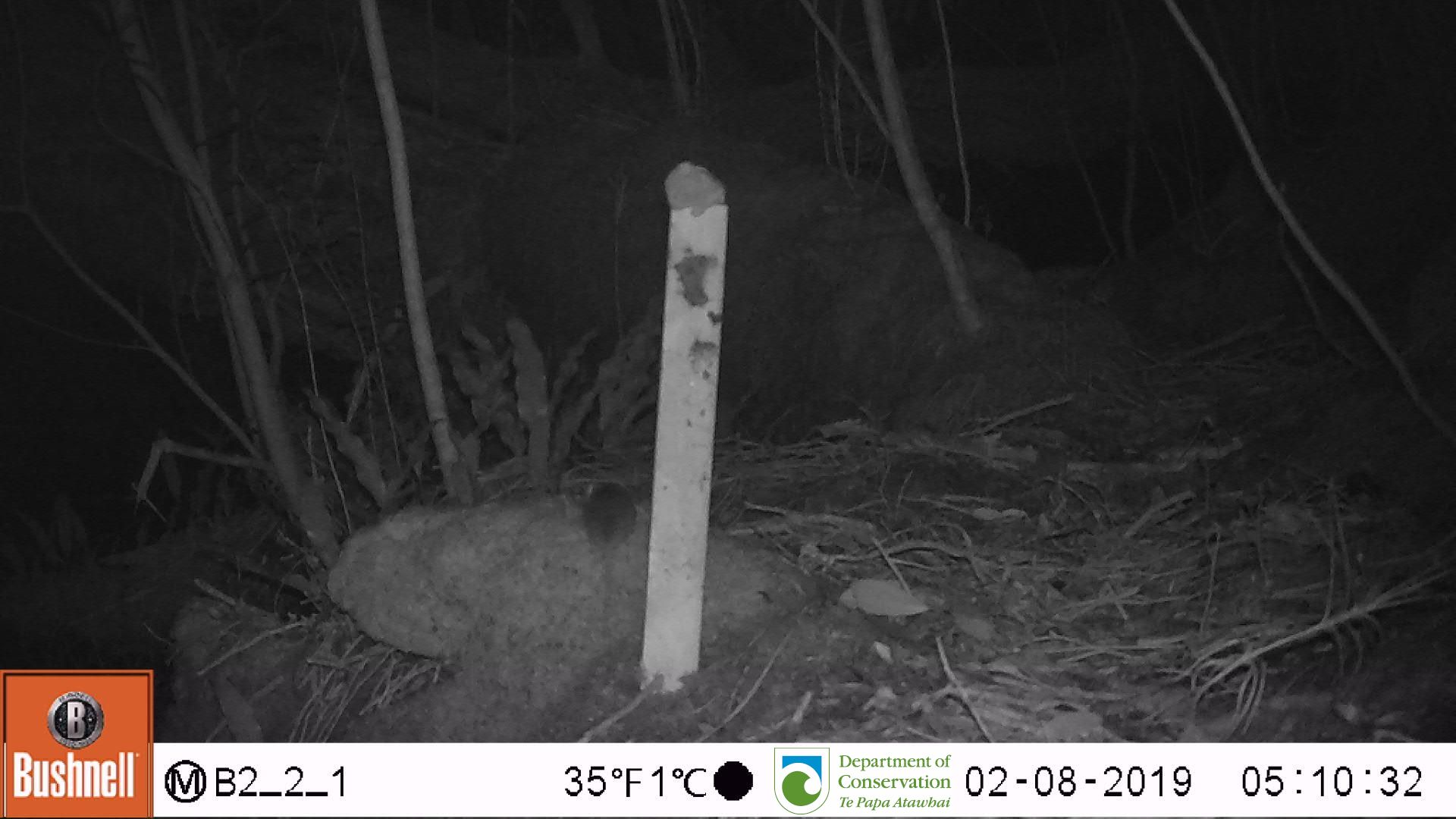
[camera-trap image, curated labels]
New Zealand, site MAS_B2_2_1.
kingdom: Animalia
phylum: Chordata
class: Mammalia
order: Rodentia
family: Muridae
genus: Mus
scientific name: Mus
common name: mouse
Mouse (Mus).